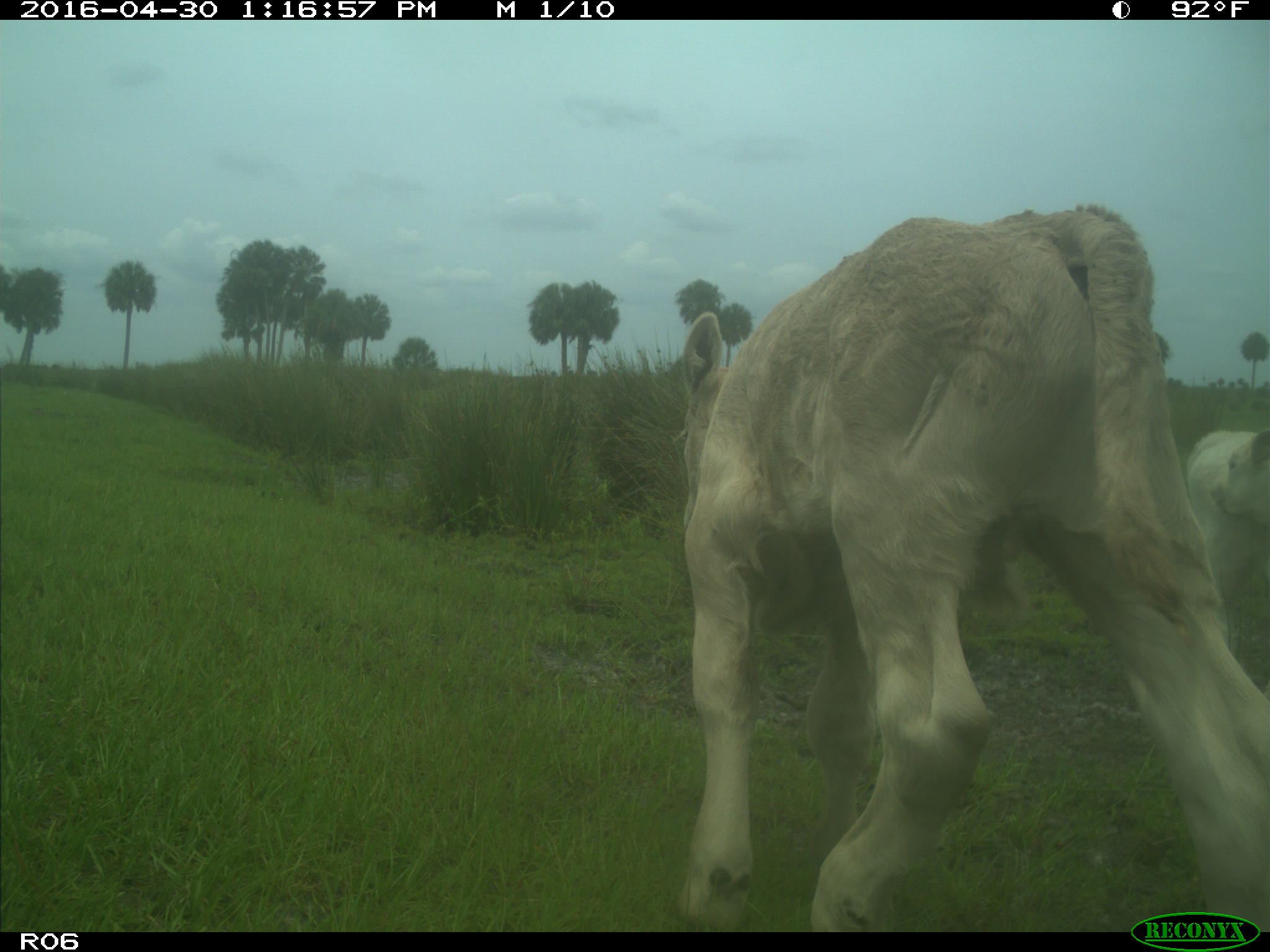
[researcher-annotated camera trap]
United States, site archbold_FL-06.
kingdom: Animalia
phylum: Chordata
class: Mammalia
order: Artiodactyla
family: Bovidae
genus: Bos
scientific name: Bos taurus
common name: domestic cow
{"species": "Bos taurus (domestic cow)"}